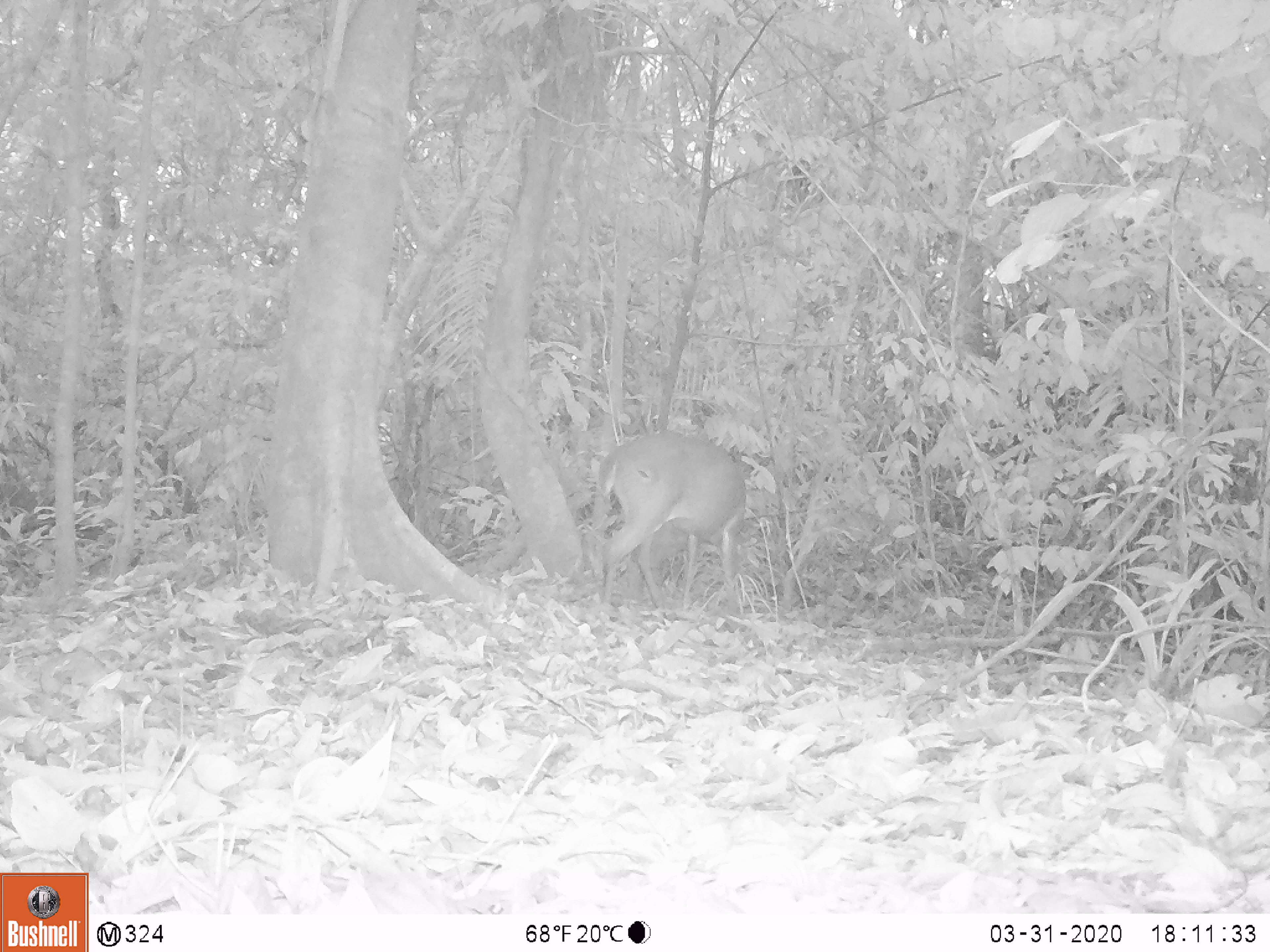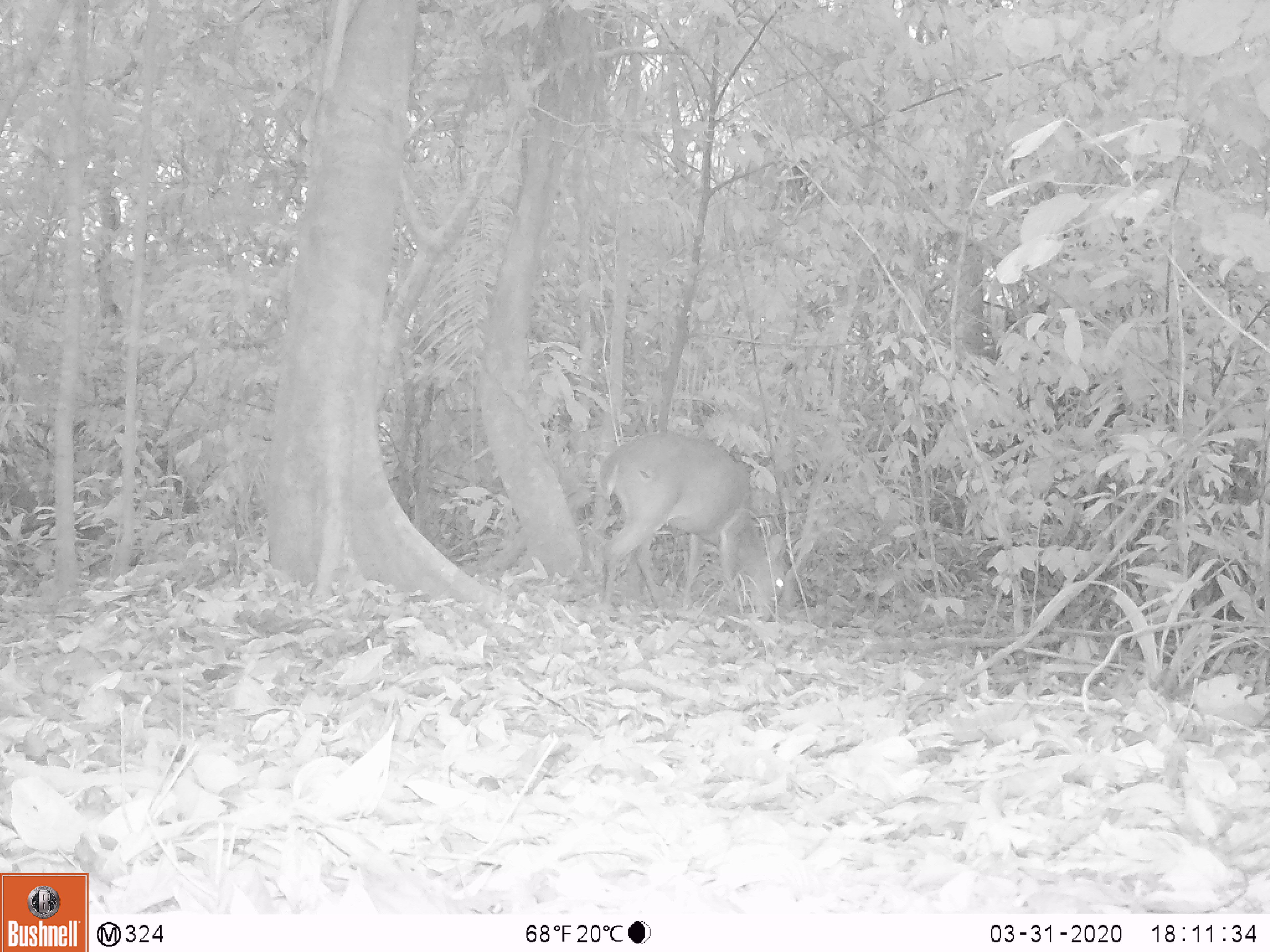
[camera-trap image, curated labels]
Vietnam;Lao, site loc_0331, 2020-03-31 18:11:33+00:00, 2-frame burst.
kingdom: Animalia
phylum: Chordata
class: Mammalia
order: Artiodactyla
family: Cervidae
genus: Muntiacus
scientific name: Muntiacus vuquangensis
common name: large-antlered muntjac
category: large antlered muntjac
Large antlered muntjac (large-antlered muntjac) (Muntiacus vuquangensis). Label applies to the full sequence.